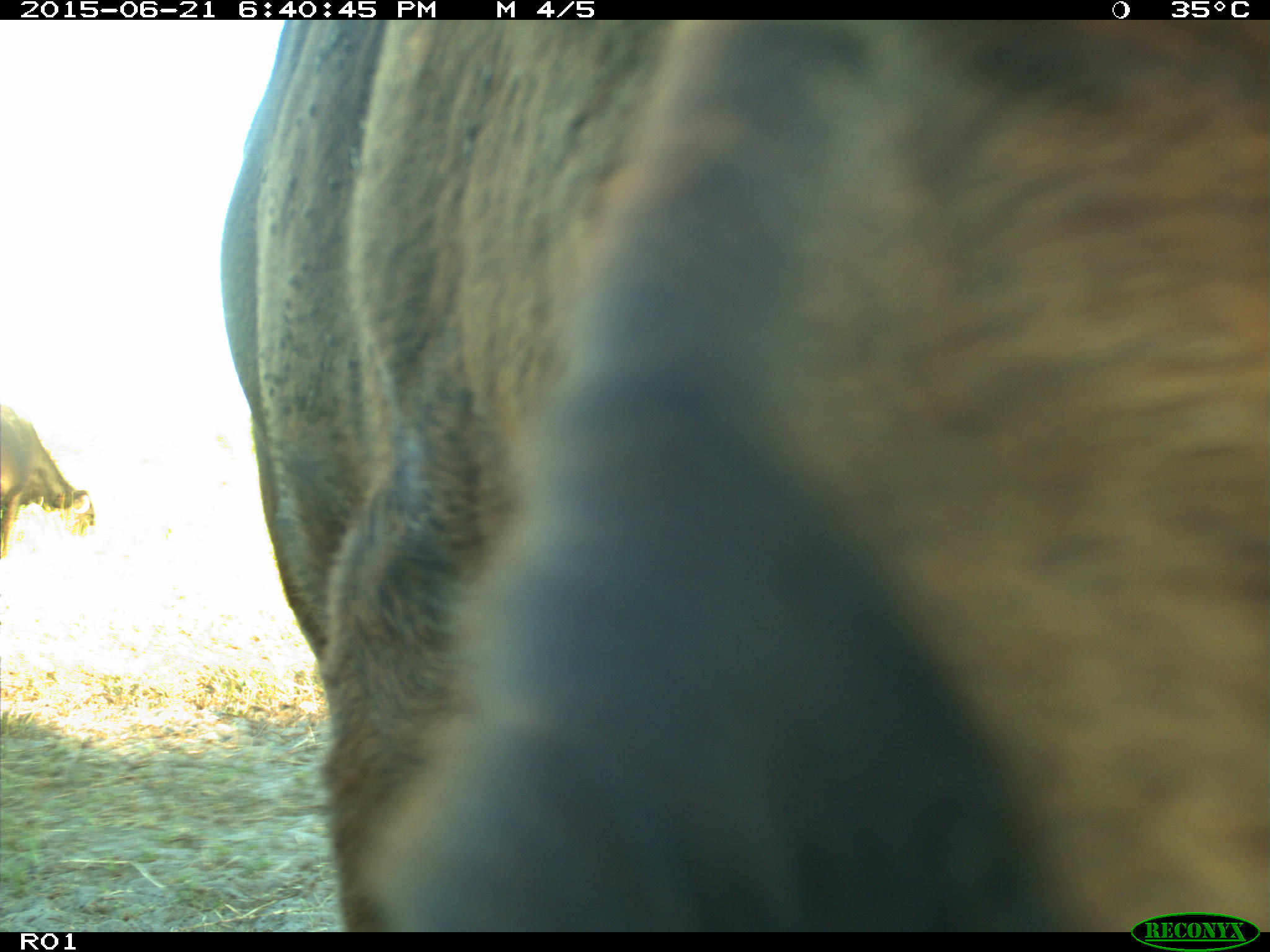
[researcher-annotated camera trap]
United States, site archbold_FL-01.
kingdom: Animalia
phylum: Chordata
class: Mammalia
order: Artiodactyla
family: Bovidae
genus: Bos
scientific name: Bos taurus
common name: domestic cow